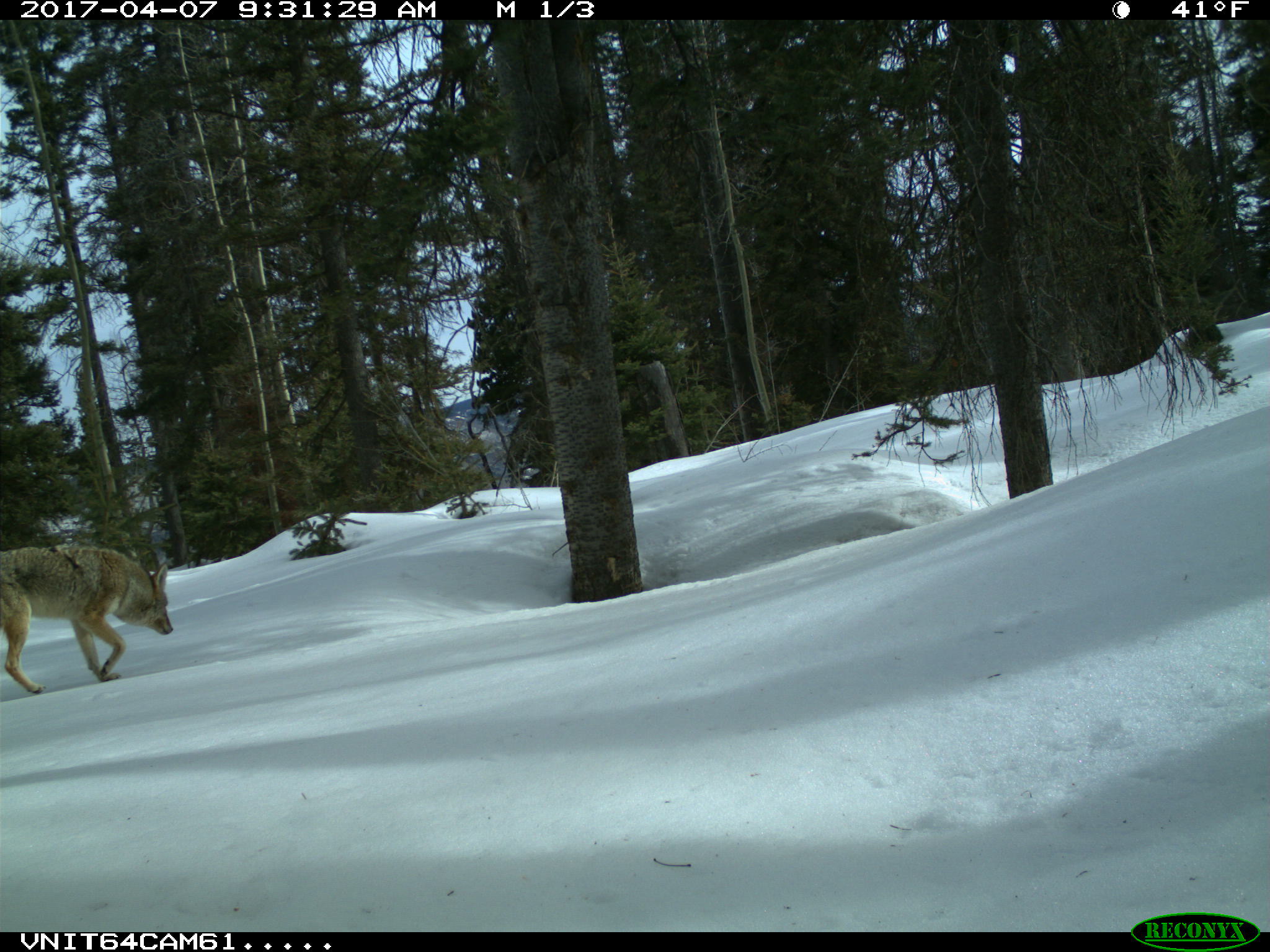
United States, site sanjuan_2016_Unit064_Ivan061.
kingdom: Animalia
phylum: Chordata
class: Mammalia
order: Carnivora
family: Canidae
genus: Canis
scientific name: Canis latrans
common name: coyote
Canis latrans (coyote).